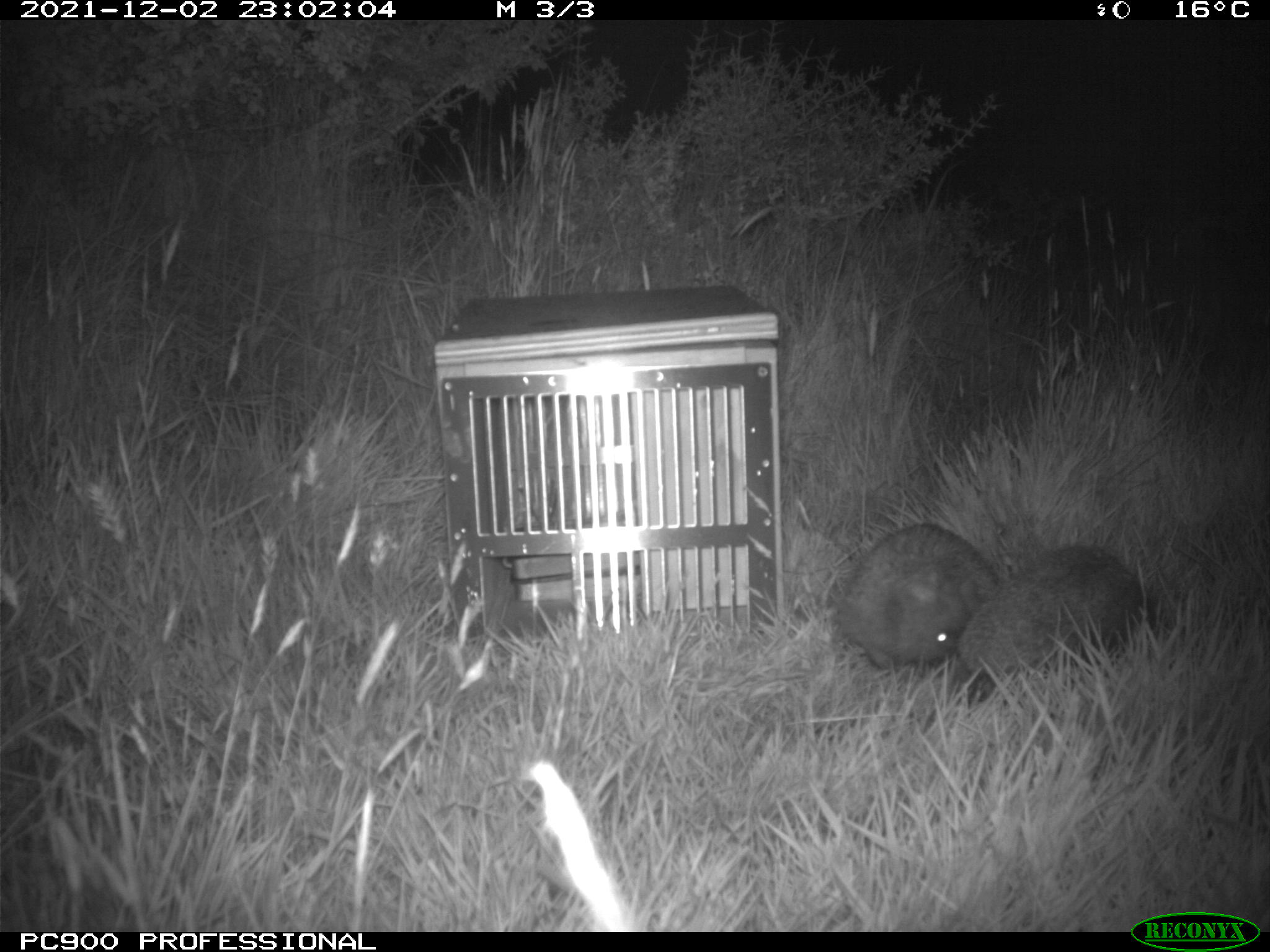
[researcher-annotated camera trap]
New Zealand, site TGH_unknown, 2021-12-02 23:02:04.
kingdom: Animalia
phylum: Chordata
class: Mammalia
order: Eulipotyphla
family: Erinaceidae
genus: Erinaceus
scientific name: Erinaceus europaeus europaeus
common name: european hedgehog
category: hedgehog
Hedgehog (european hedgehog) (Erinaceus europaeus europaeus).